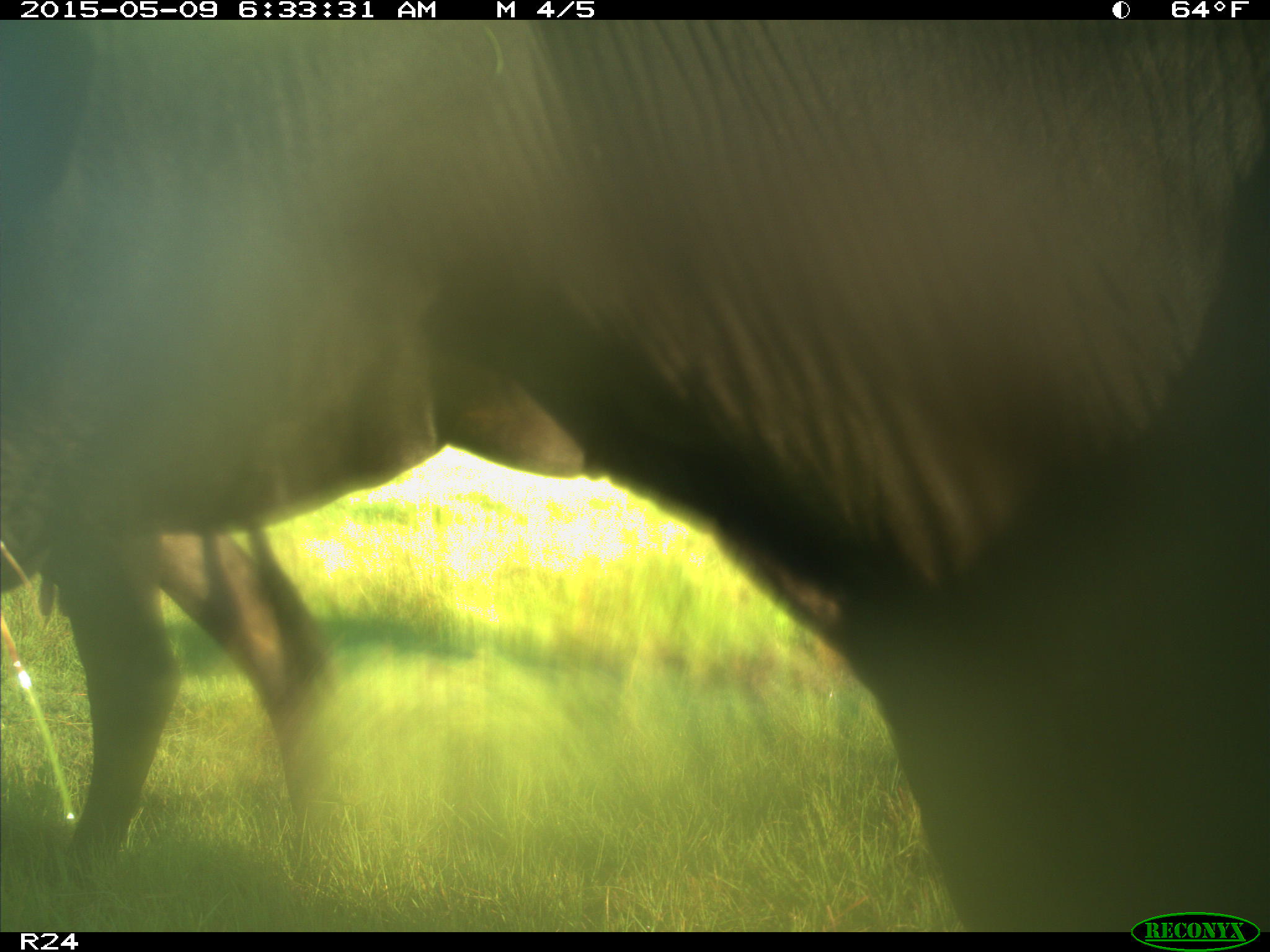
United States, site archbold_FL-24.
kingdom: Animalia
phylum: Chordata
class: Mammalia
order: Artiodactyla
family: Bovidae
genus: Bos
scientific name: Bos taurus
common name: domestic cow